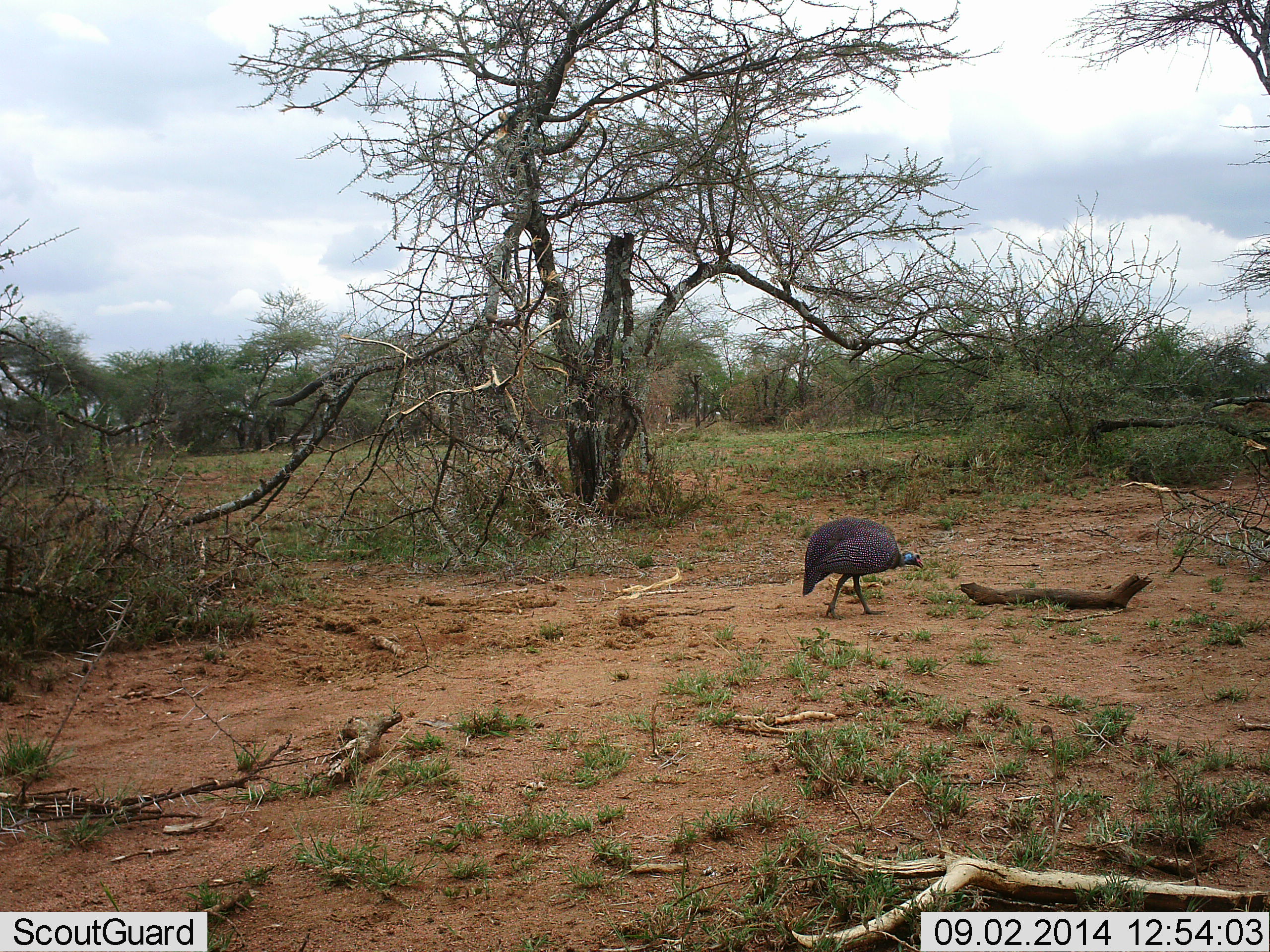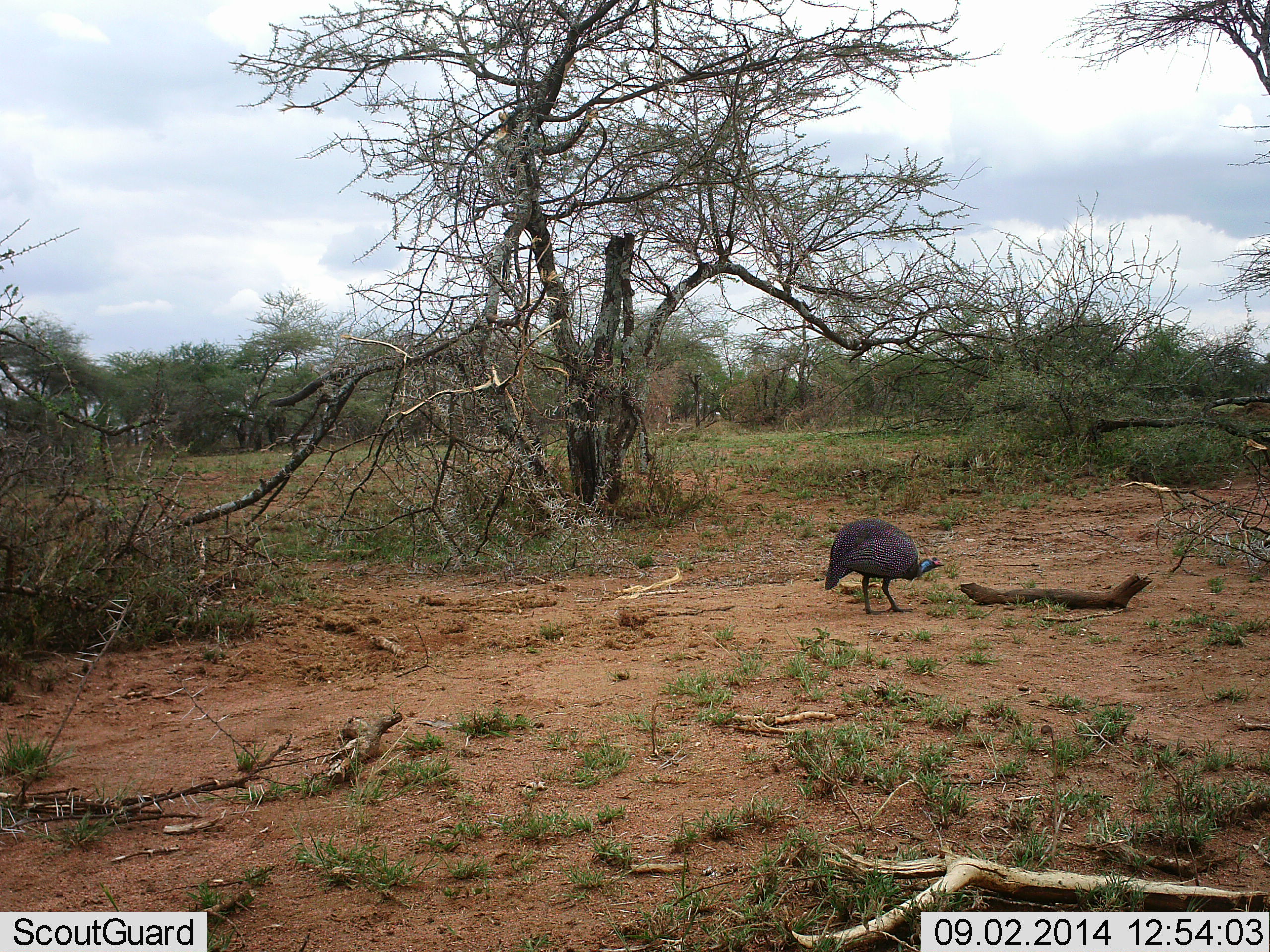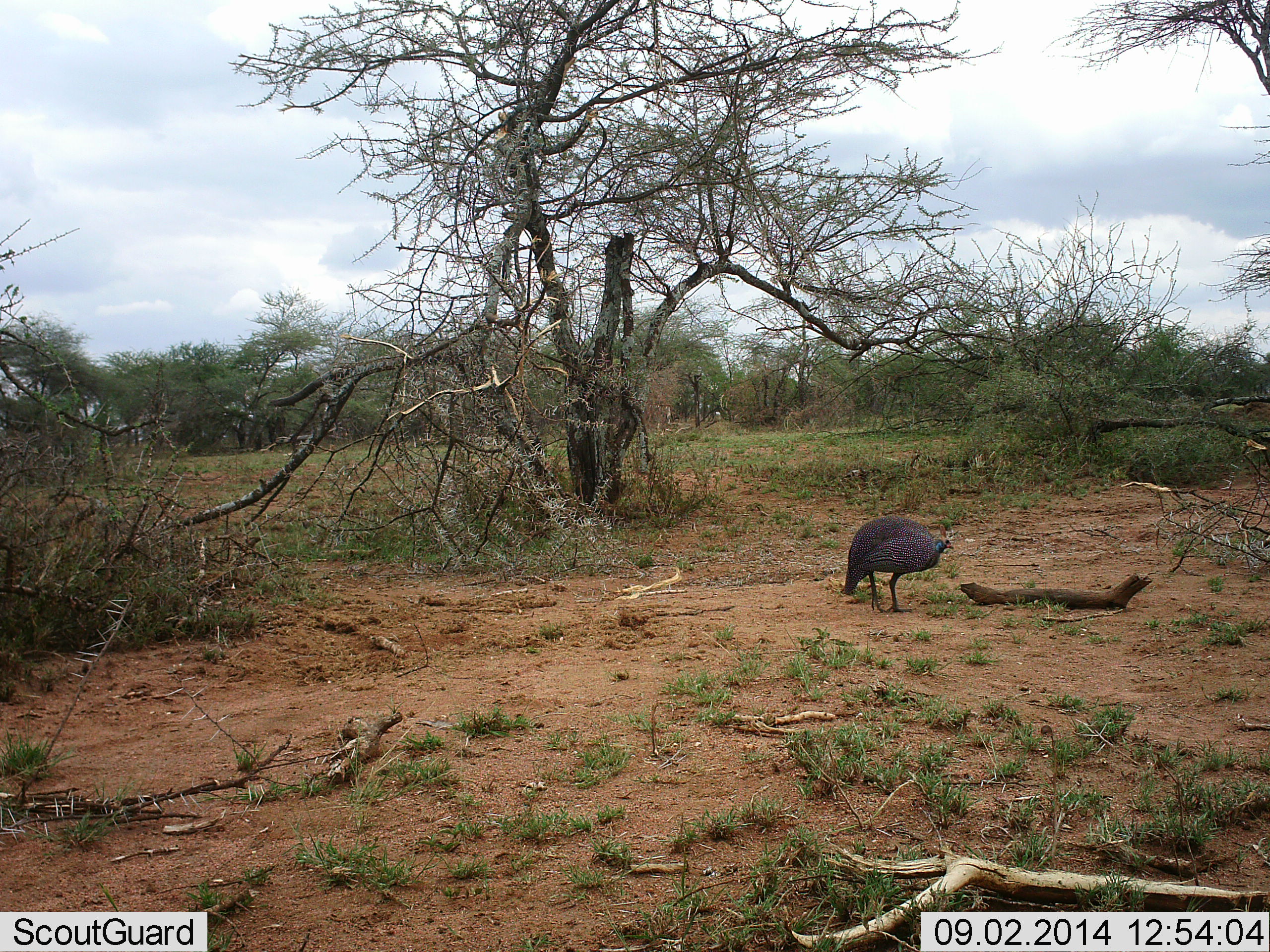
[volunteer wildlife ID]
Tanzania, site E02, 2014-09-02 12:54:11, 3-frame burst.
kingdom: Animalia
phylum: Chordata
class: Aves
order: Galliformes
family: Numididae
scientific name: Numididae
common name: guinea fowl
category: guineafowl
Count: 1.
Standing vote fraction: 30%.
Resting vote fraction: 0%.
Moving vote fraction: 80%.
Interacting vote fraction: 0%.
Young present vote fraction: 0%.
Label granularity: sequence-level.